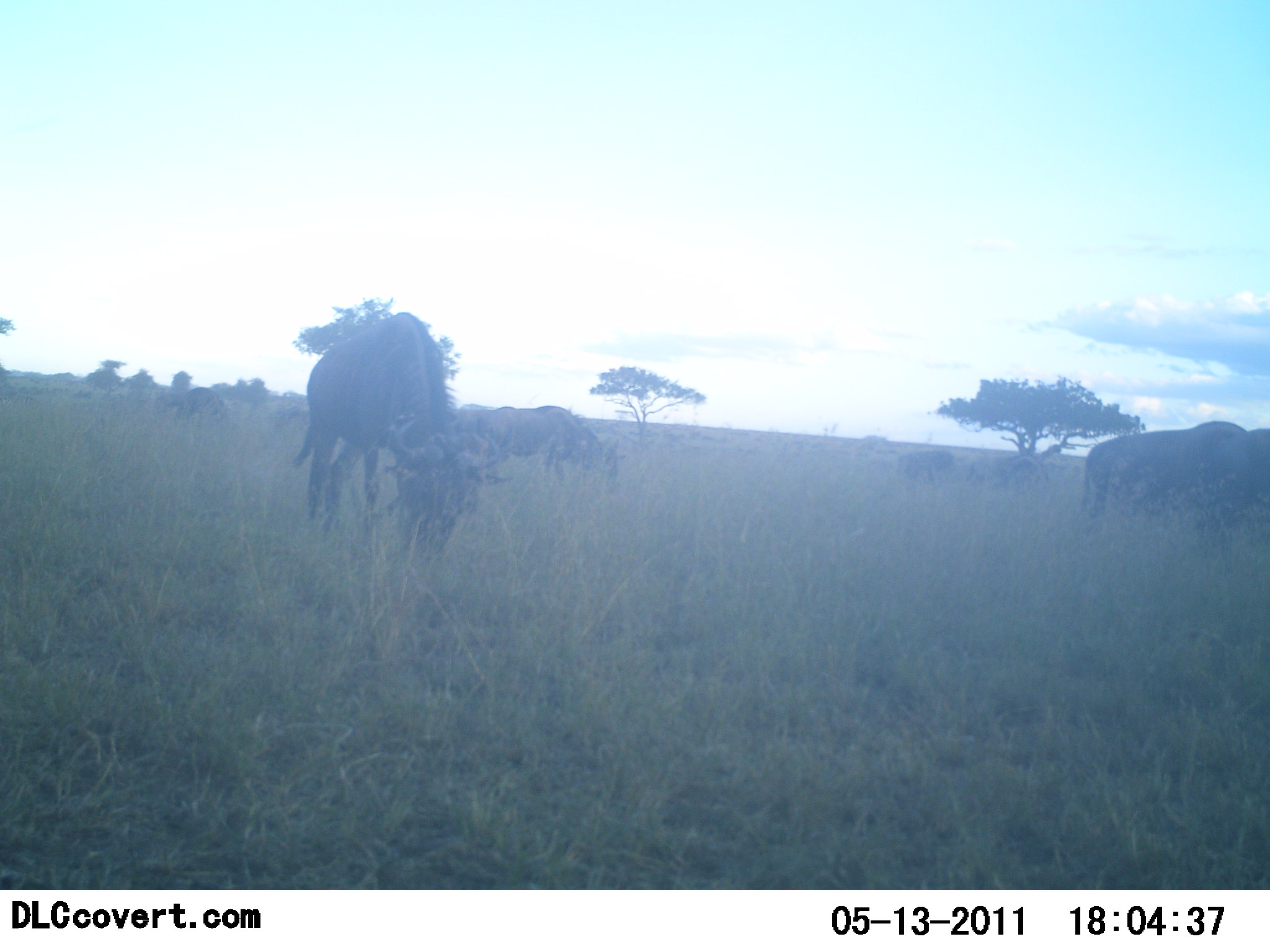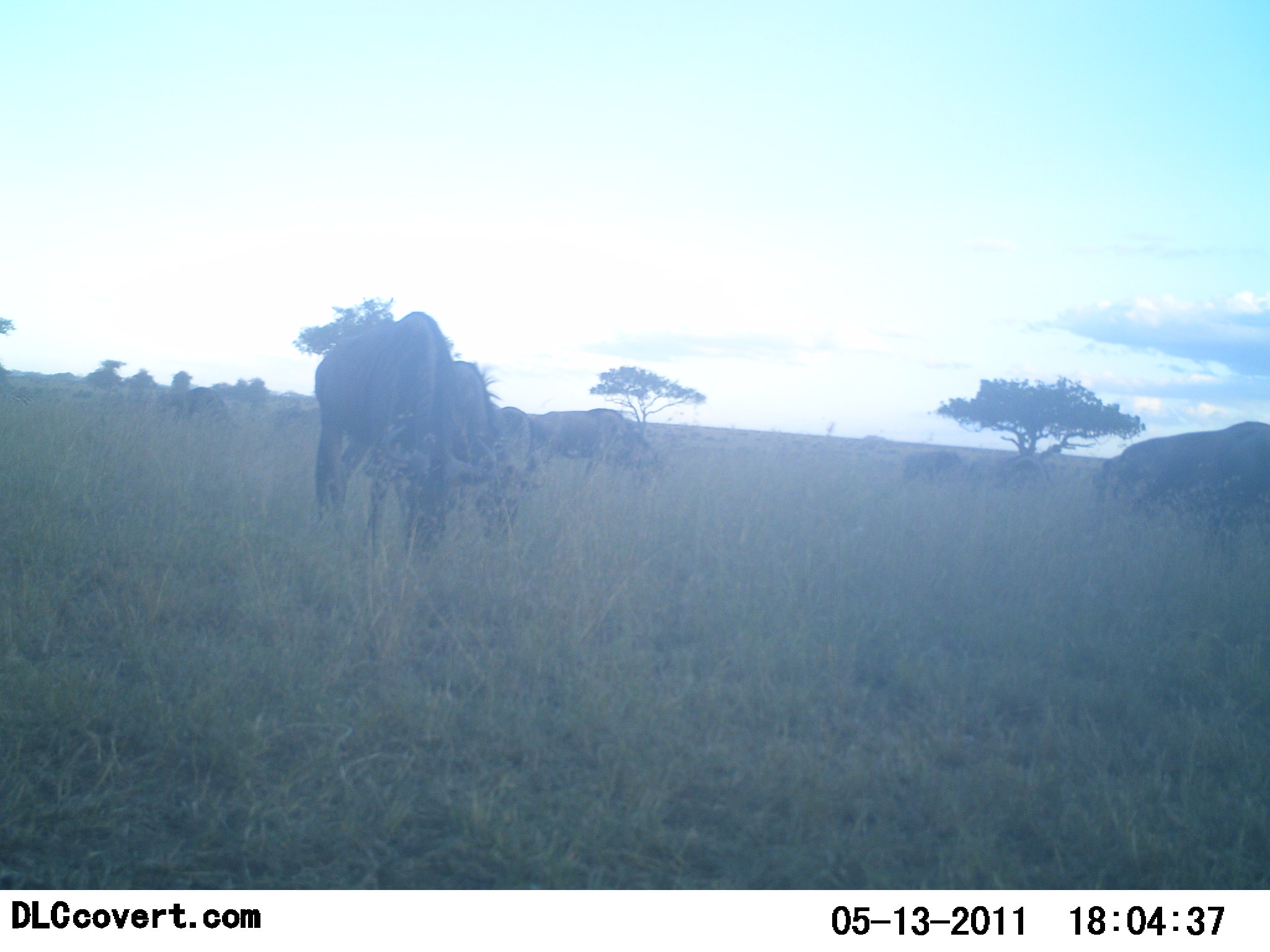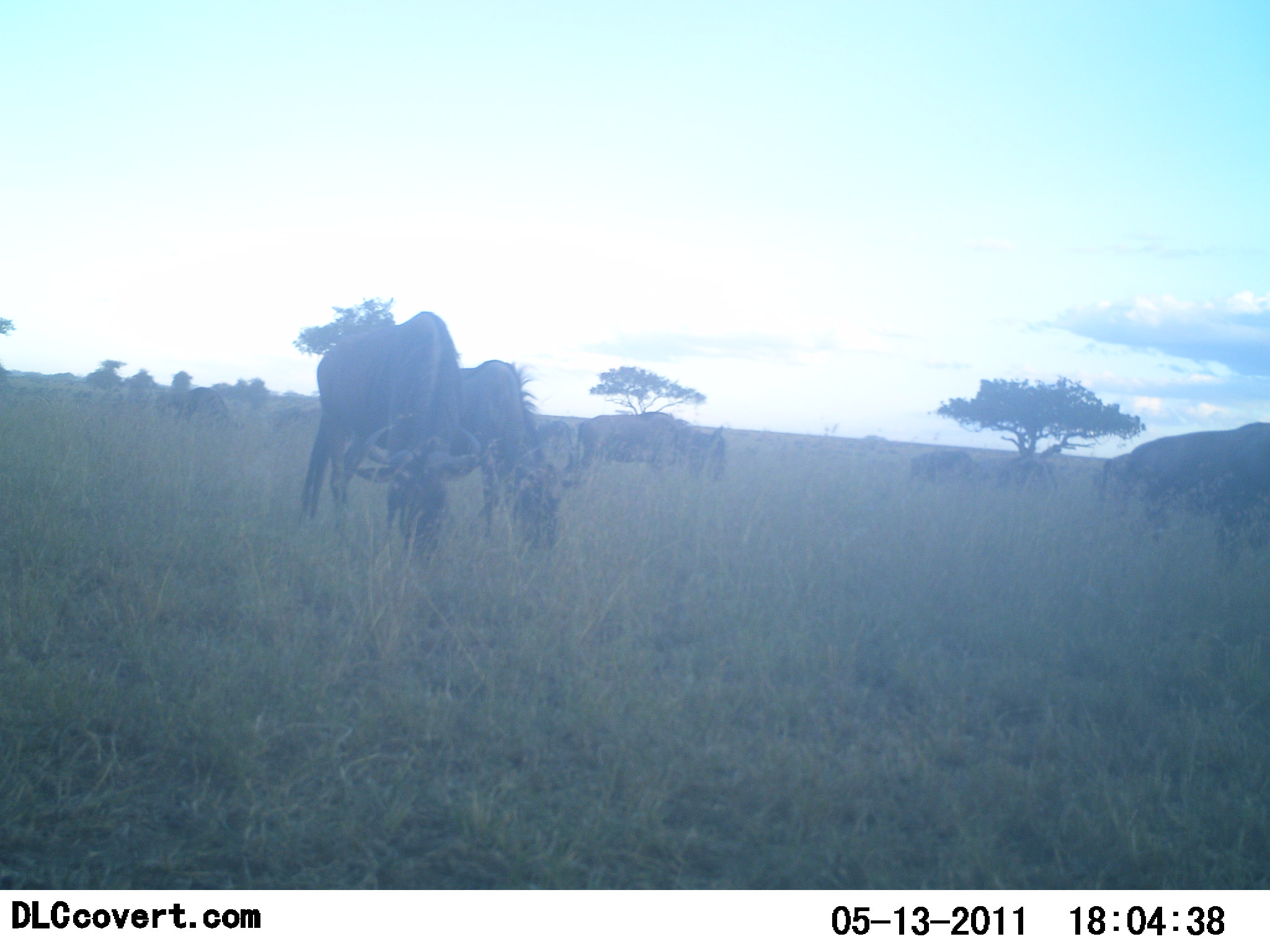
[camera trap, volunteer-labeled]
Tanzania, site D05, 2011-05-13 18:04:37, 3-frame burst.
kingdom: Animalia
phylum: Chordata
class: Mammalia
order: Artiodactyla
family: Bovidae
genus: Connochaetes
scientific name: Connochaetes taurinus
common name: blue wildebeest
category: wildebeest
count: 7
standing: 8%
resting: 0%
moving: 17%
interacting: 0%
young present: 0%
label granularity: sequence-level